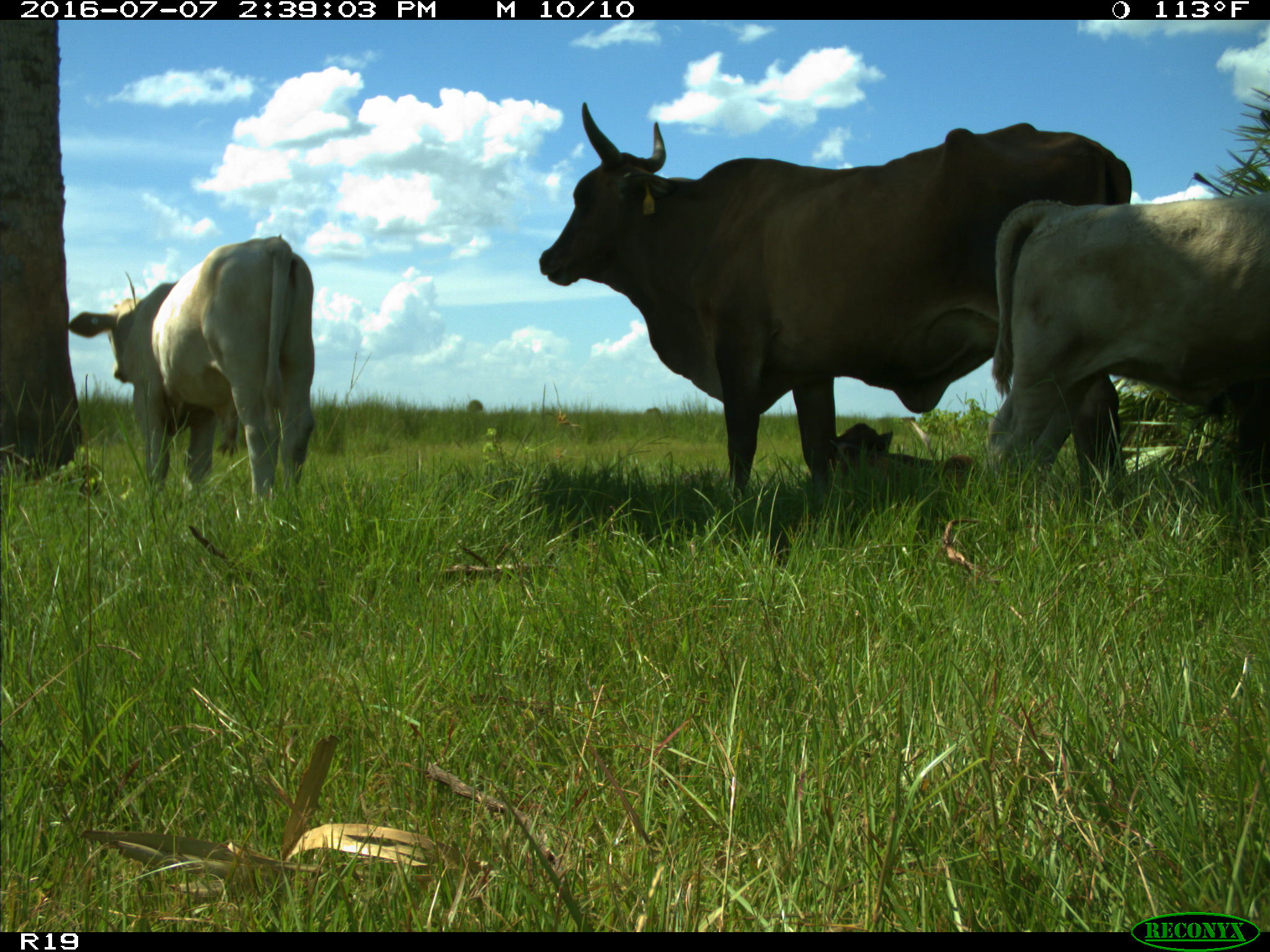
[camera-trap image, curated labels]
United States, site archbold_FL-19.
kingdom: Animalia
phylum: Chordata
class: Mammalia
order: Artiodactyla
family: Bovidae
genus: Bos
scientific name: Bos taurus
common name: domestic cow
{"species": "Bos taurus (domestic cow)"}